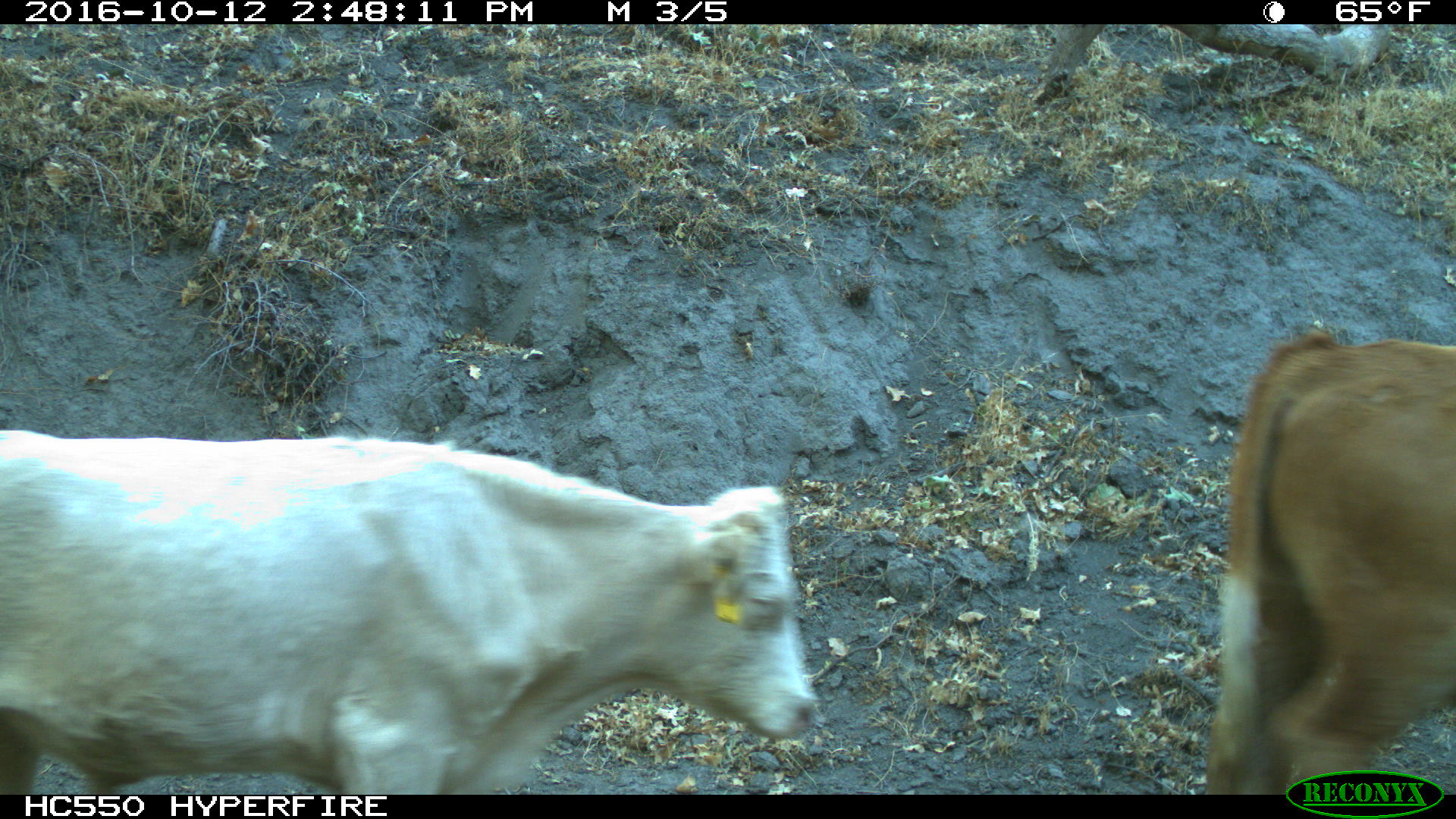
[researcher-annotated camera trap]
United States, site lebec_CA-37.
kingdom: Animalia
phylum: Chordata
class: Mammalia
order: Artiodactyla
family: Bovidae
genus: Bos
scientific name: Bos taurus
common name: domestic cow